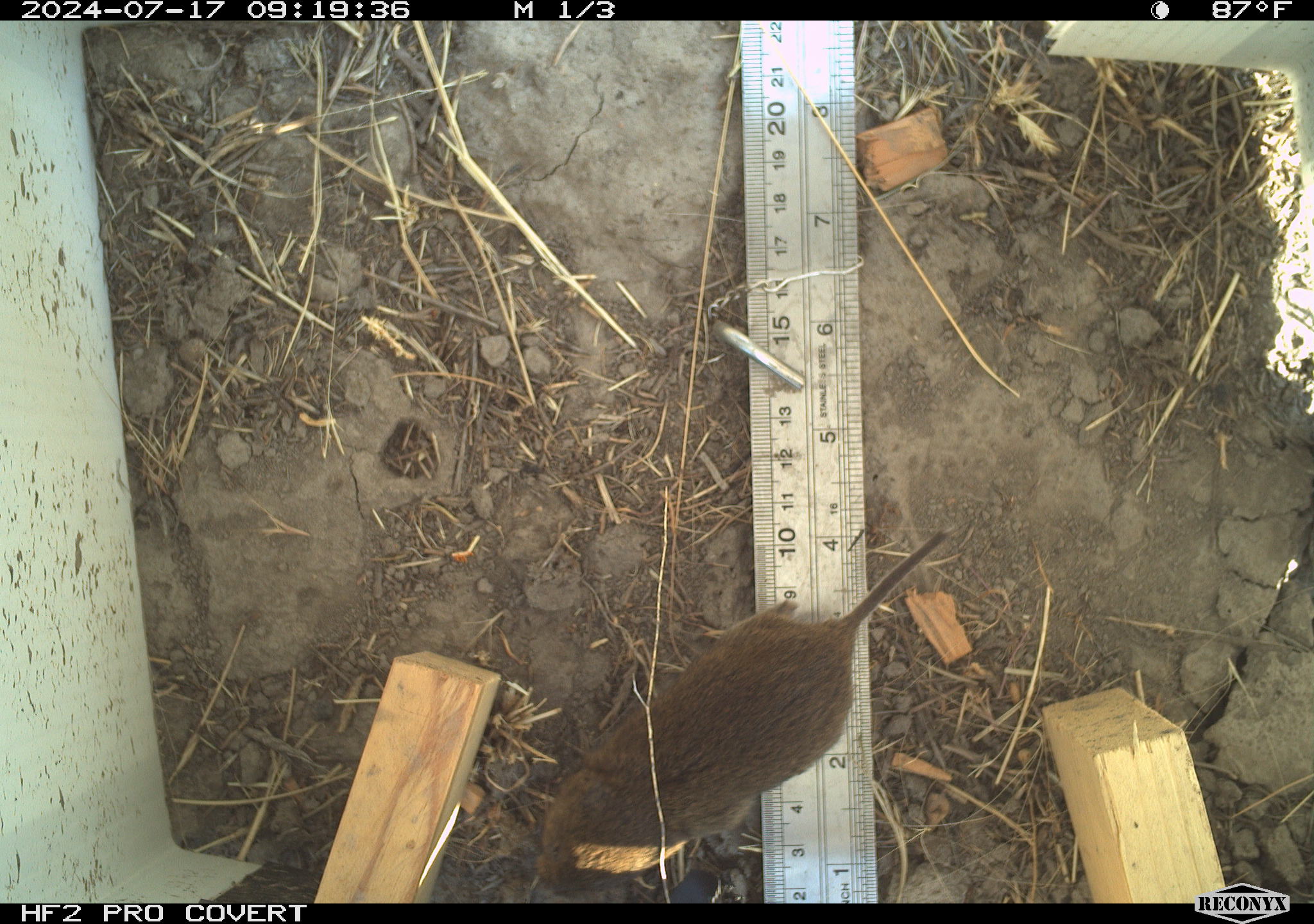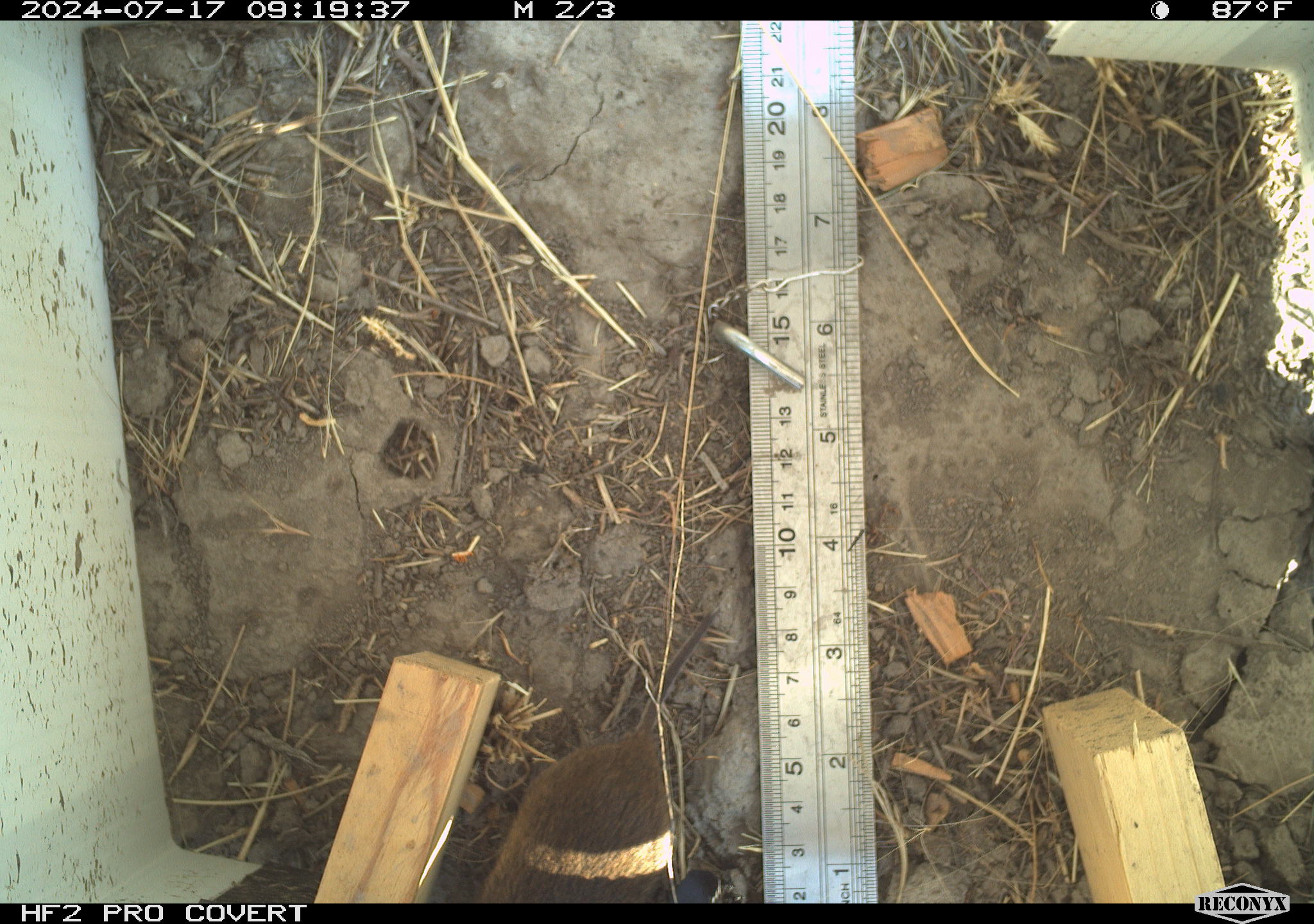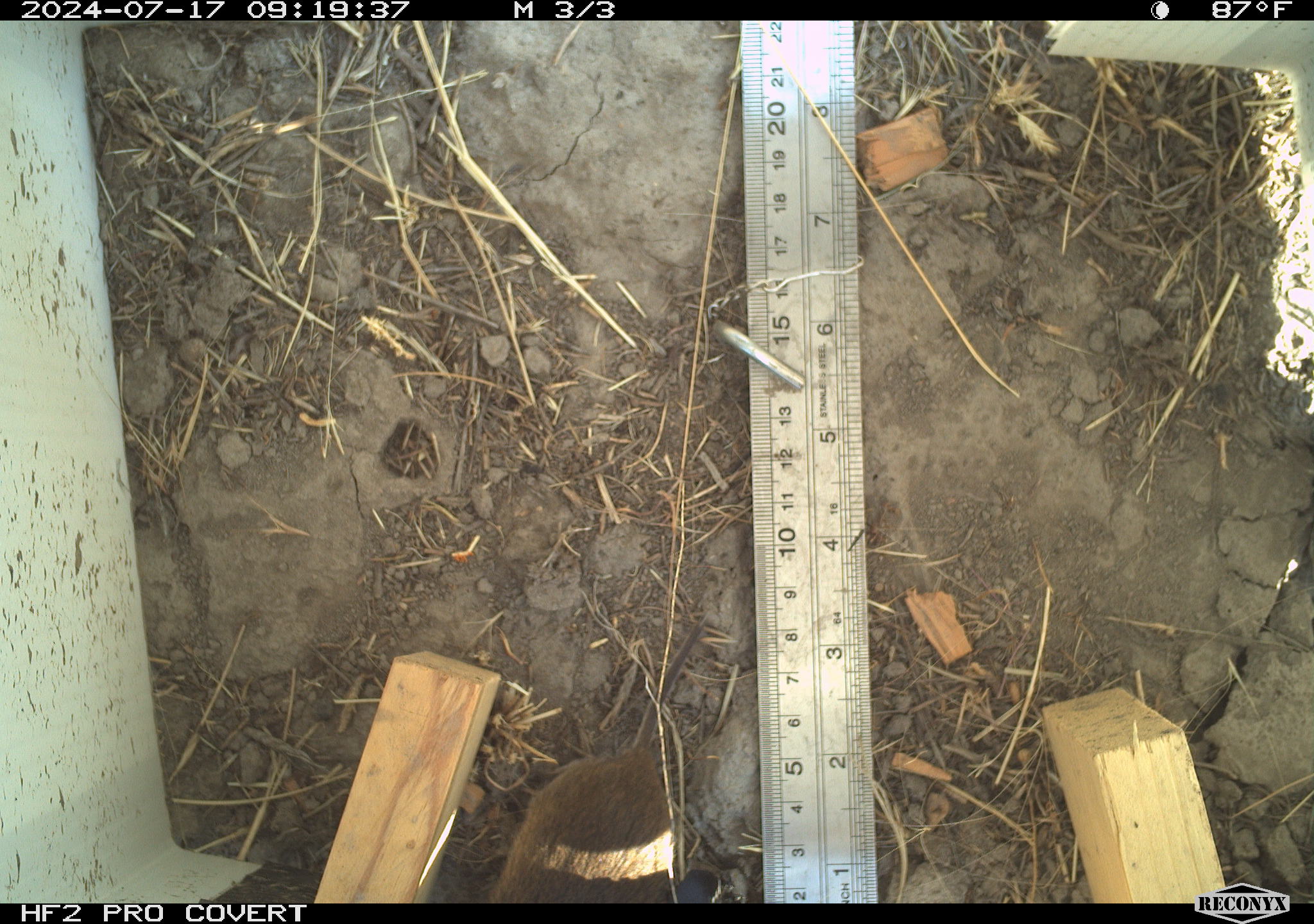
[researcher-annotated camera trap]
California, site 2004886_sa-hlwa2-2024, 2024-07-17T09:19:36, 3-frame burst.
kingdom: Animalia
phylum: Chordata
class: Mammalia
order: Rodentia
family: Cricetidae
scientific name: Arvicolinae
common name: voles, lemmings, and muskrats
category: arvicolinae subfamily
Arvicolinae subfamily (voles, lemmings, and muskrats) (Arvicolinae).